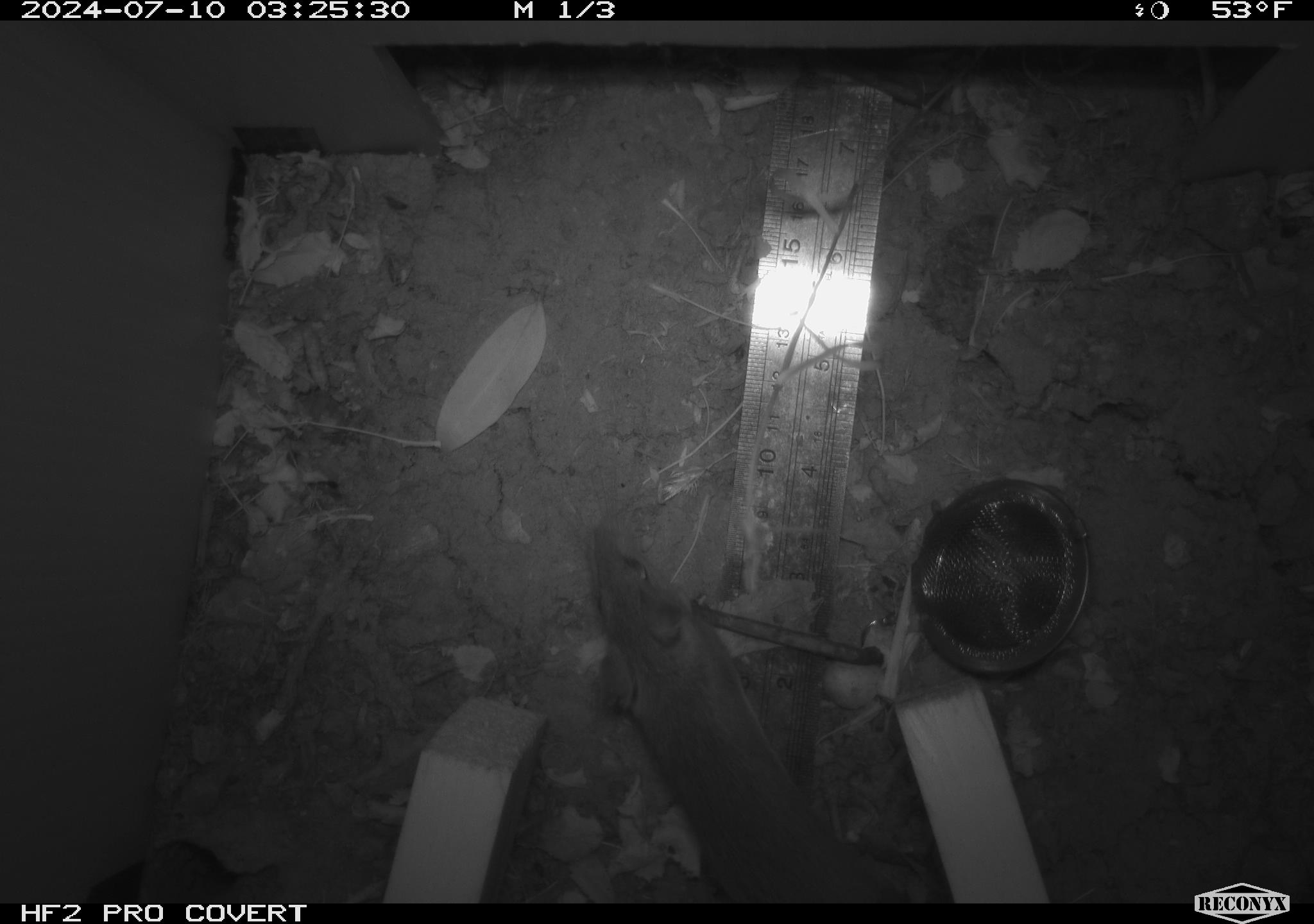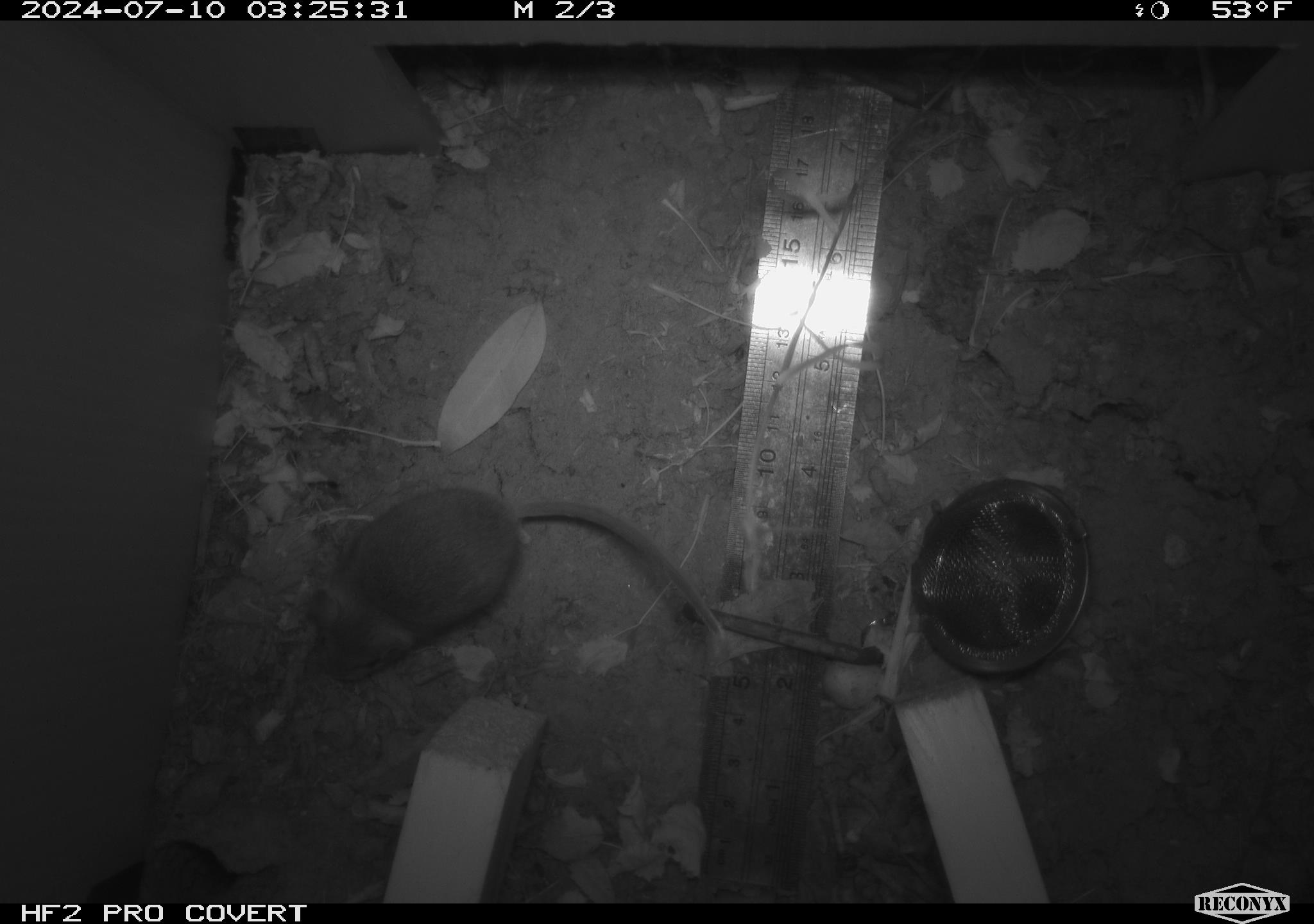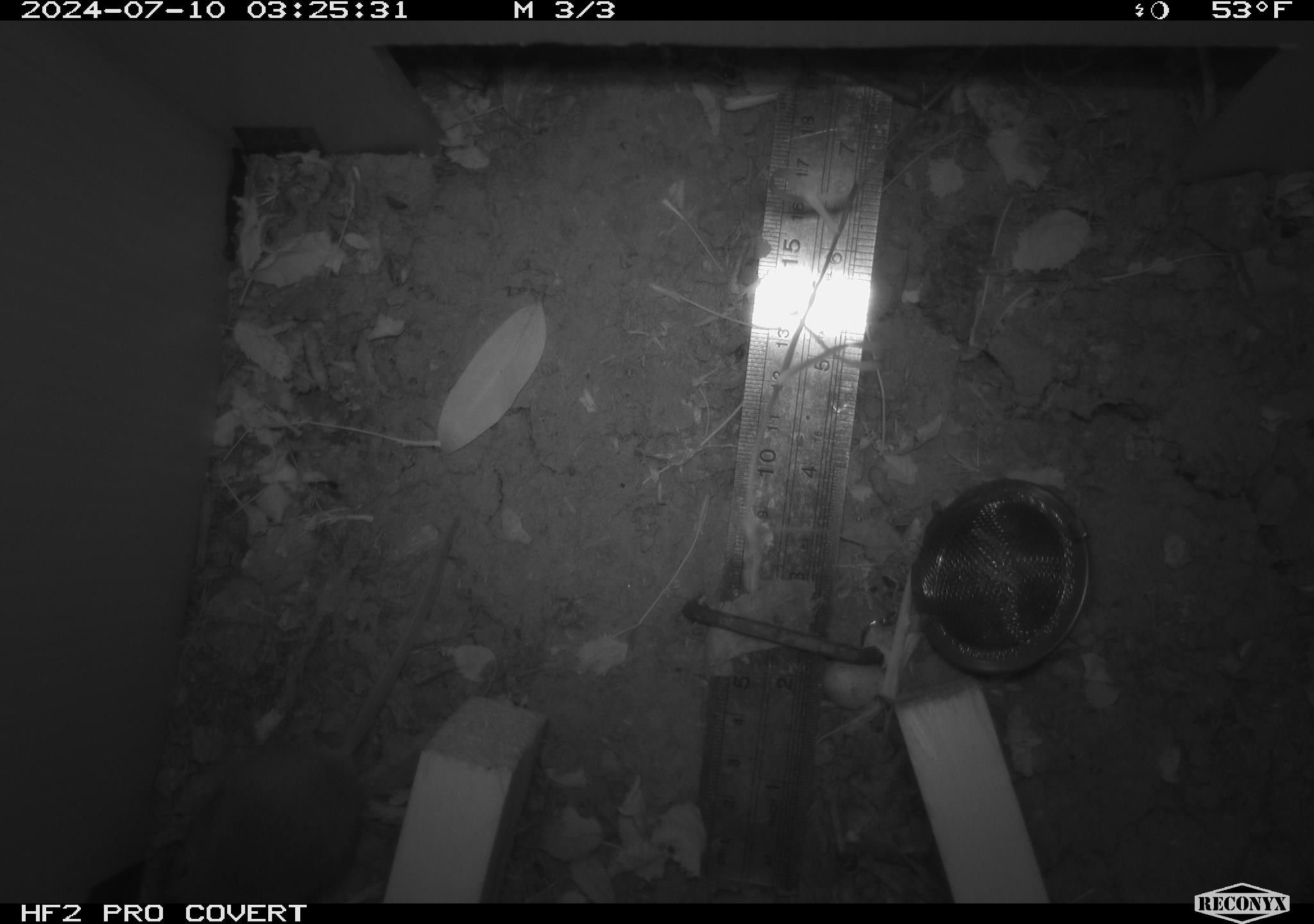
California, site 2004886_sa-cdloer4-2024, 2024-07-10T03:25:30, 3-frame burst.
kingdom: Animalia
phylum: Chordata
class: Mammalia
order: Rodentia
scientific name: Rodentia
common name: rodent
Rodent (Rodentia).